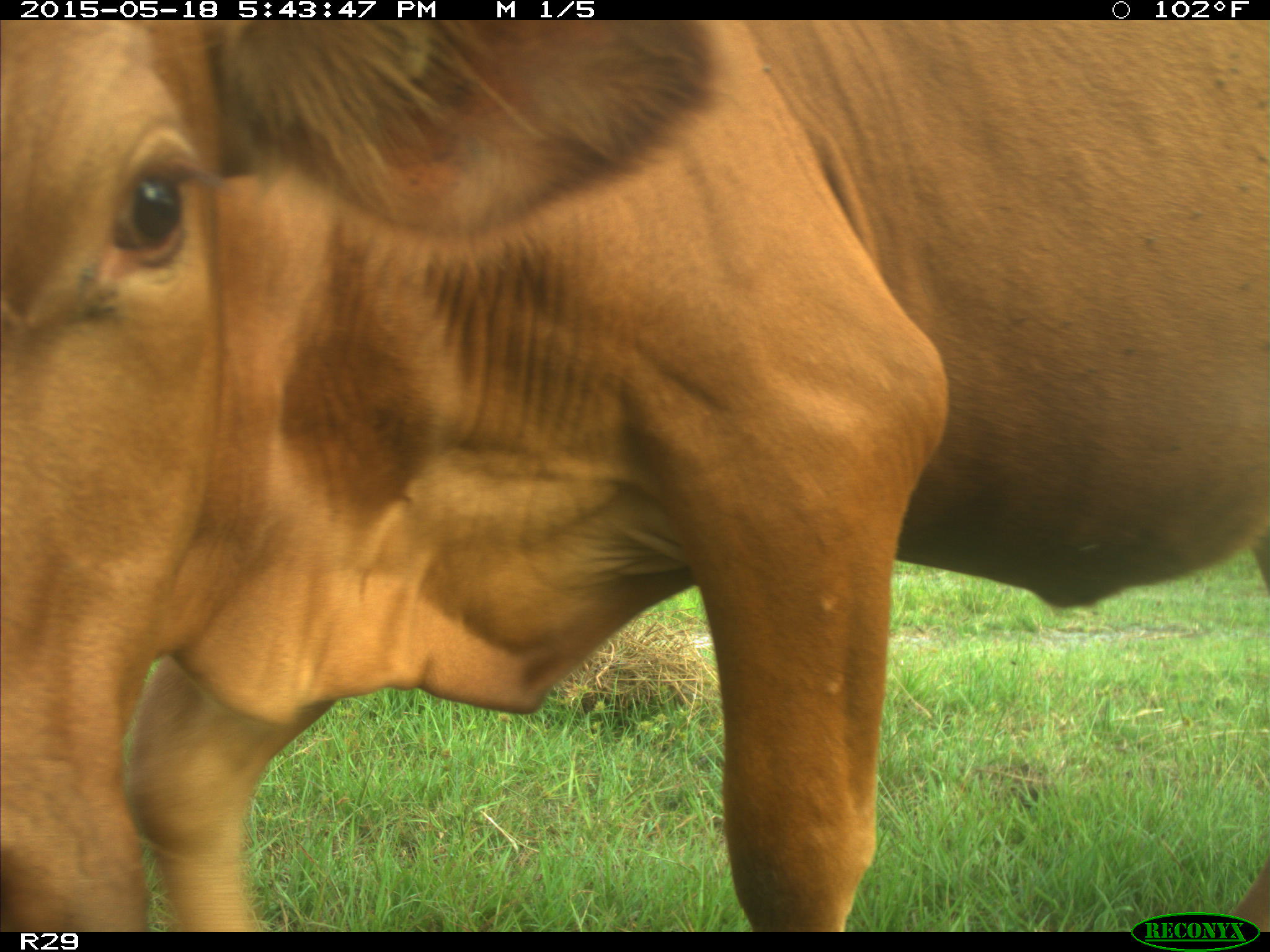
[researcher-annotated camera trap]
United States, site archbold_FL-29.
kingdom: Animalia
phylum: Chordata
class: Mammalia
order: Artiodactyla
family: Bovidae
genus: Bos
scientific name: Bos taurus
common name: domestic cow